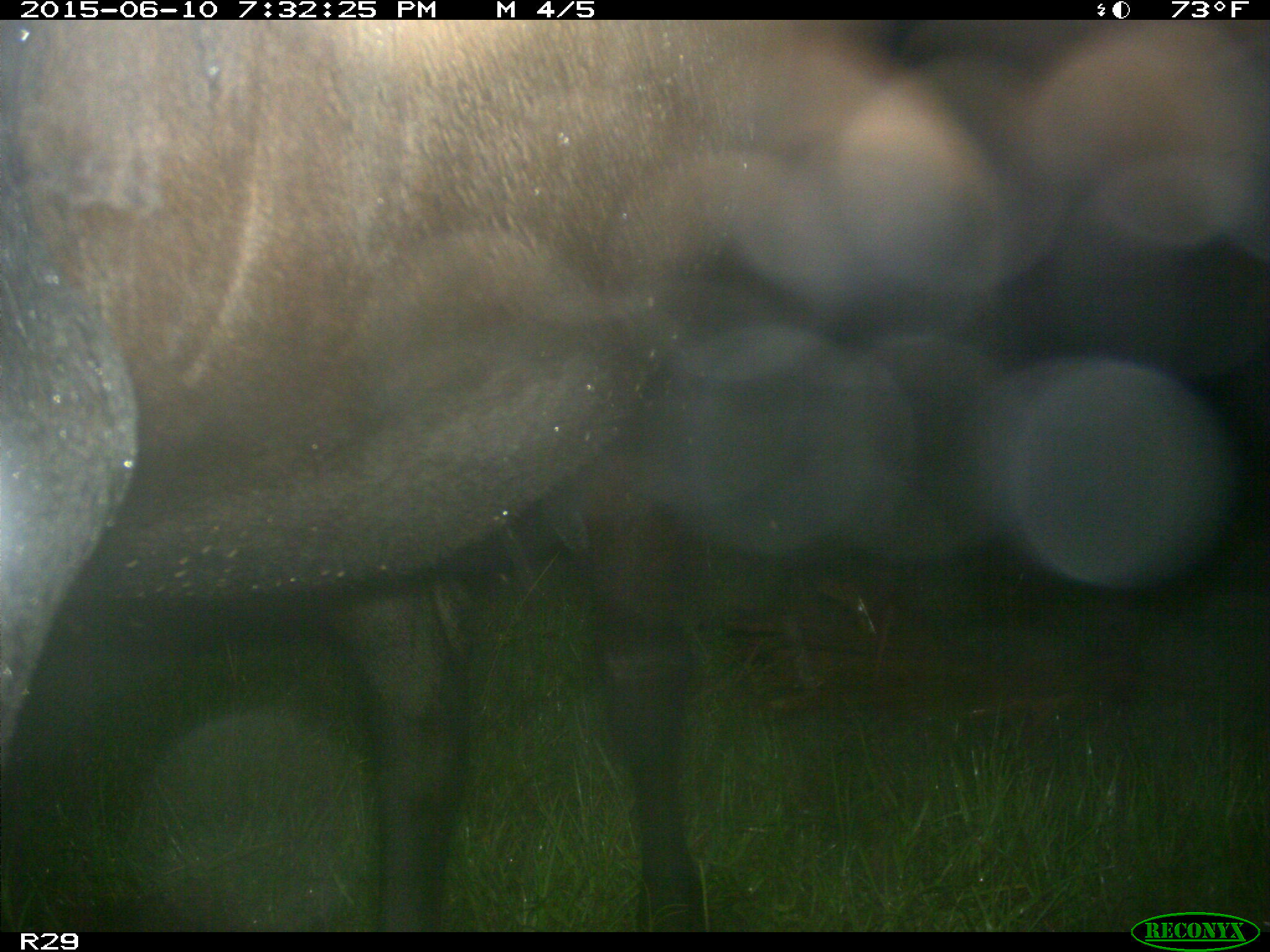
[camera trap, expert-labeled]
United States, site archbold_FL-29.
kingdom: Animalia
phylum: Chordata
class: Mammalia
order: Artiodactyla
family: Bovidae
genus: Bos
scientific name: Bos taurus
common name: domestic cow